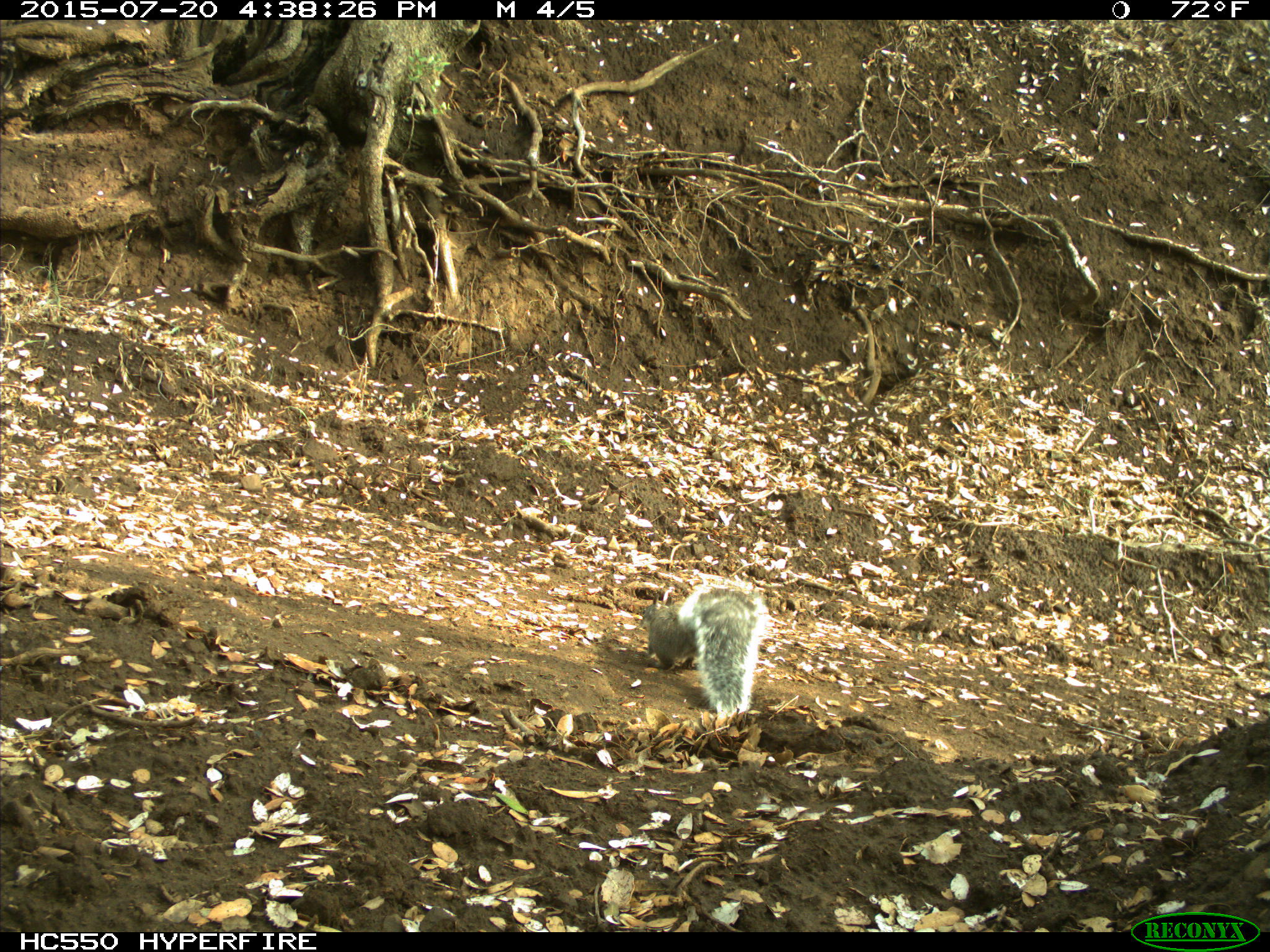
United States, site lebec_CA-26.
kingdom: Animalia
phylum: Chordata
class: Mammalia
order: Rodentia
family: Sciuridae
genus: Sciurus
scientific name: Sciurus carolinensis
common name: eastern gray squirrel